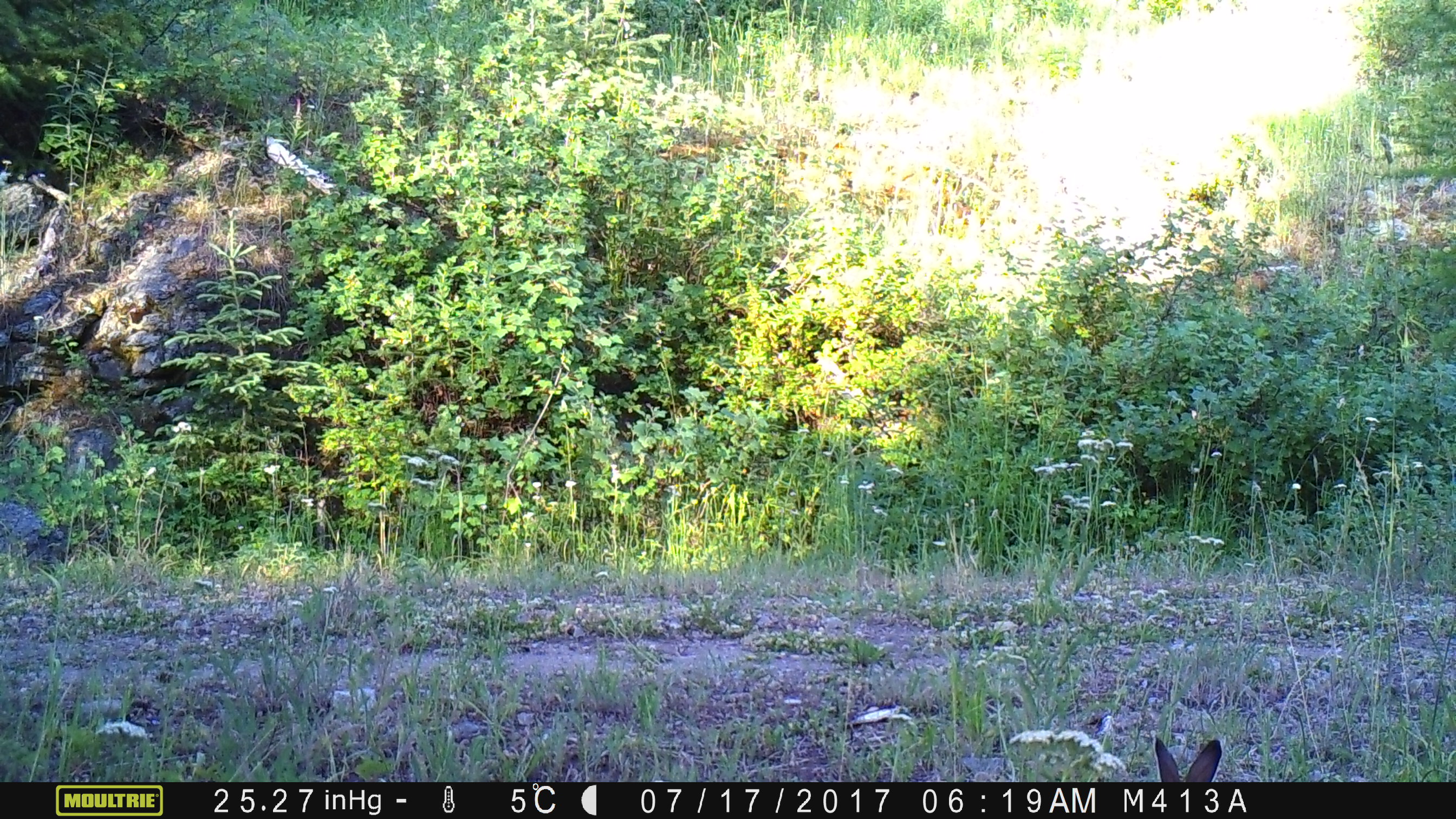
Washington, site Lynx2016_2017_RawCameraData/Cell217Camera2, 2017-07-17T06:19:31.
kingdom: Animalia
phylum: Chordata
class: Mammalia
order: Lagomorpha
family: Leporidae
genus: Lepus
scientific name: Lepus americanus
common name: snowshoe hare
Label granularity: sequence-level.